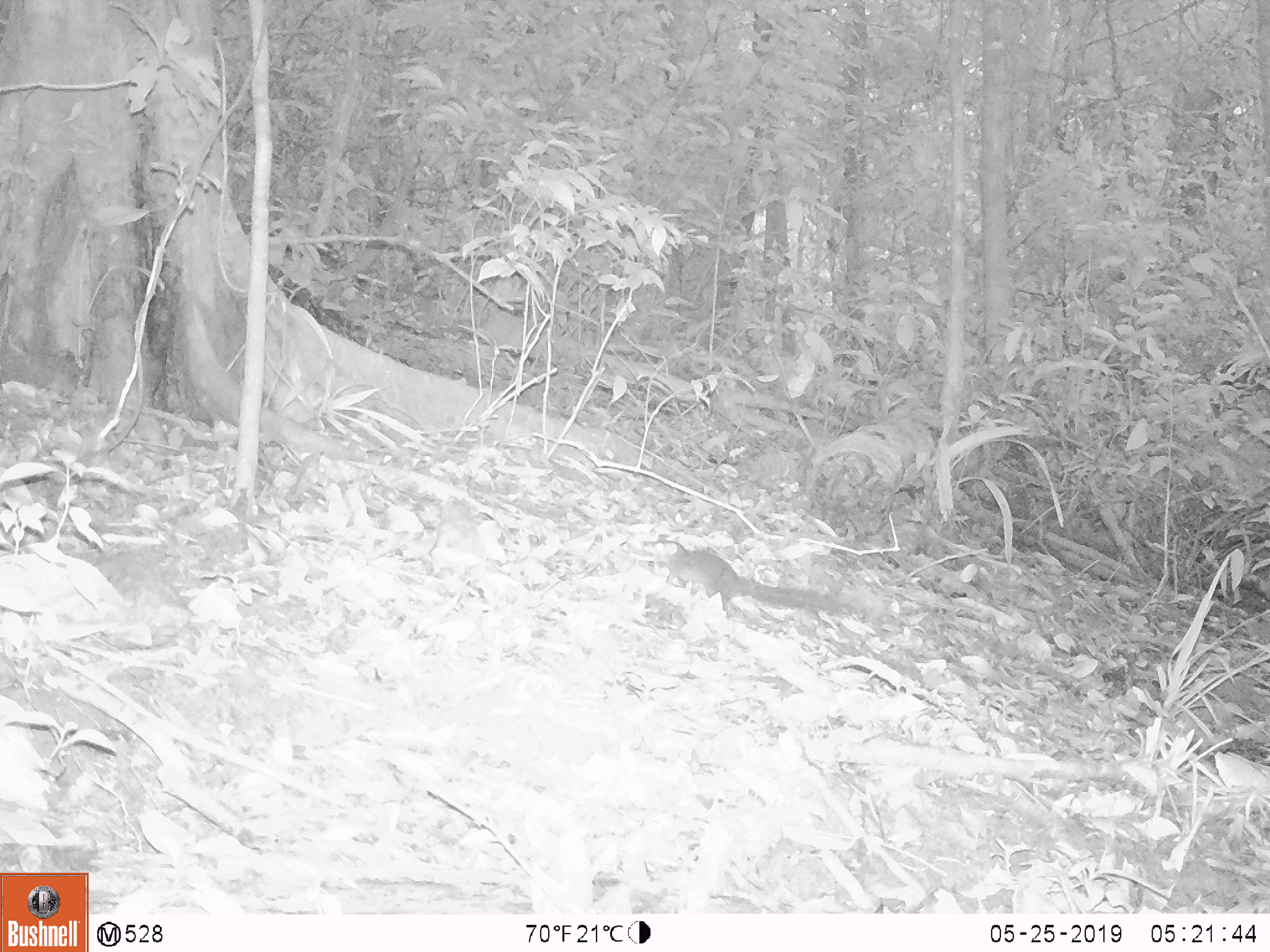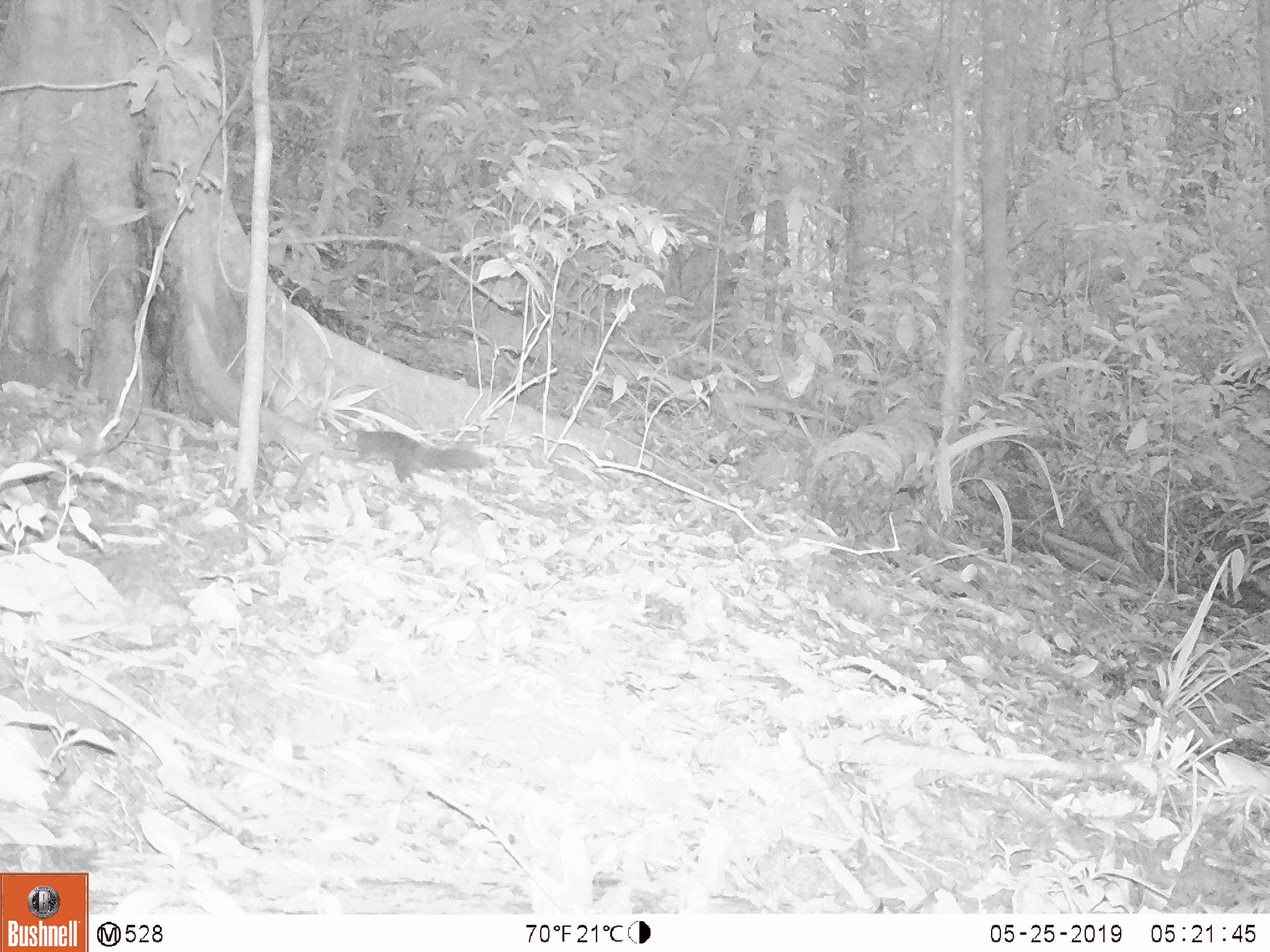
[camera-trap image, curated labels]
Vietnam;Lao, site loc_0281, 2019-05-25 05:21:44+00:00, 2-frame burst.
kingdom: Animalia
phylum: Chordata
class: Mammalia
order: Rodentia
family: Sciuridae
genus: Dremomys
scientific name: Dremomys rufigenis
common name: red-cheeked squirrel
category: red cheeked squirrel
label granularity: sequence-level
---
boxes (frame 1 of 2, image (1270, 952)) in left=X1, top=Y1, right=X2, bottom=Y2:
red cheeked squirrel: left=640, top=540, right=842, bottom=614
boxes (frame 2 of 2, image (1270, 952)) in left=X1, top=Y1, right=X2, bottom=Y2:
red cheeked squirrel: left=333, top=429, right=489, bottom=483